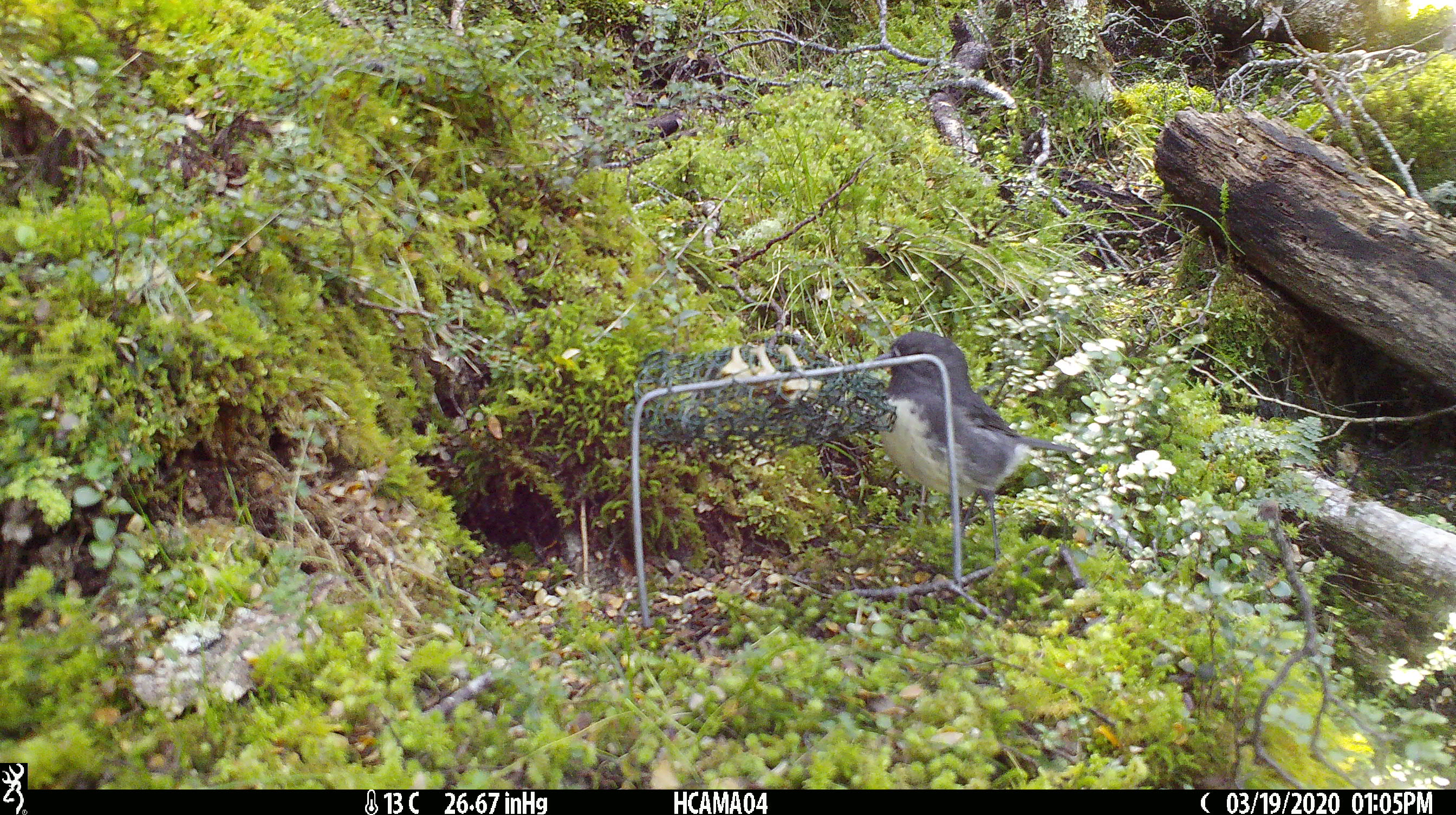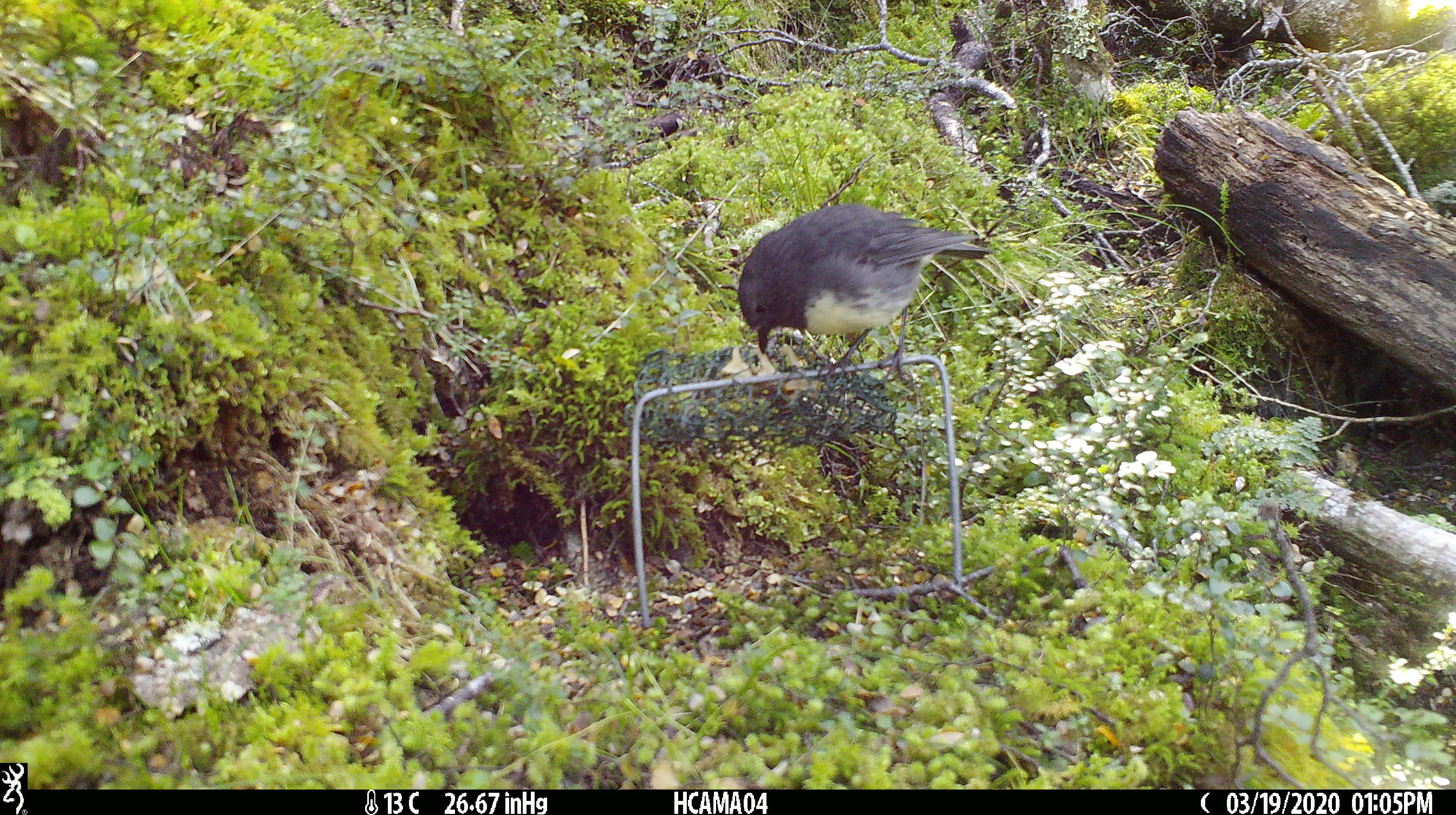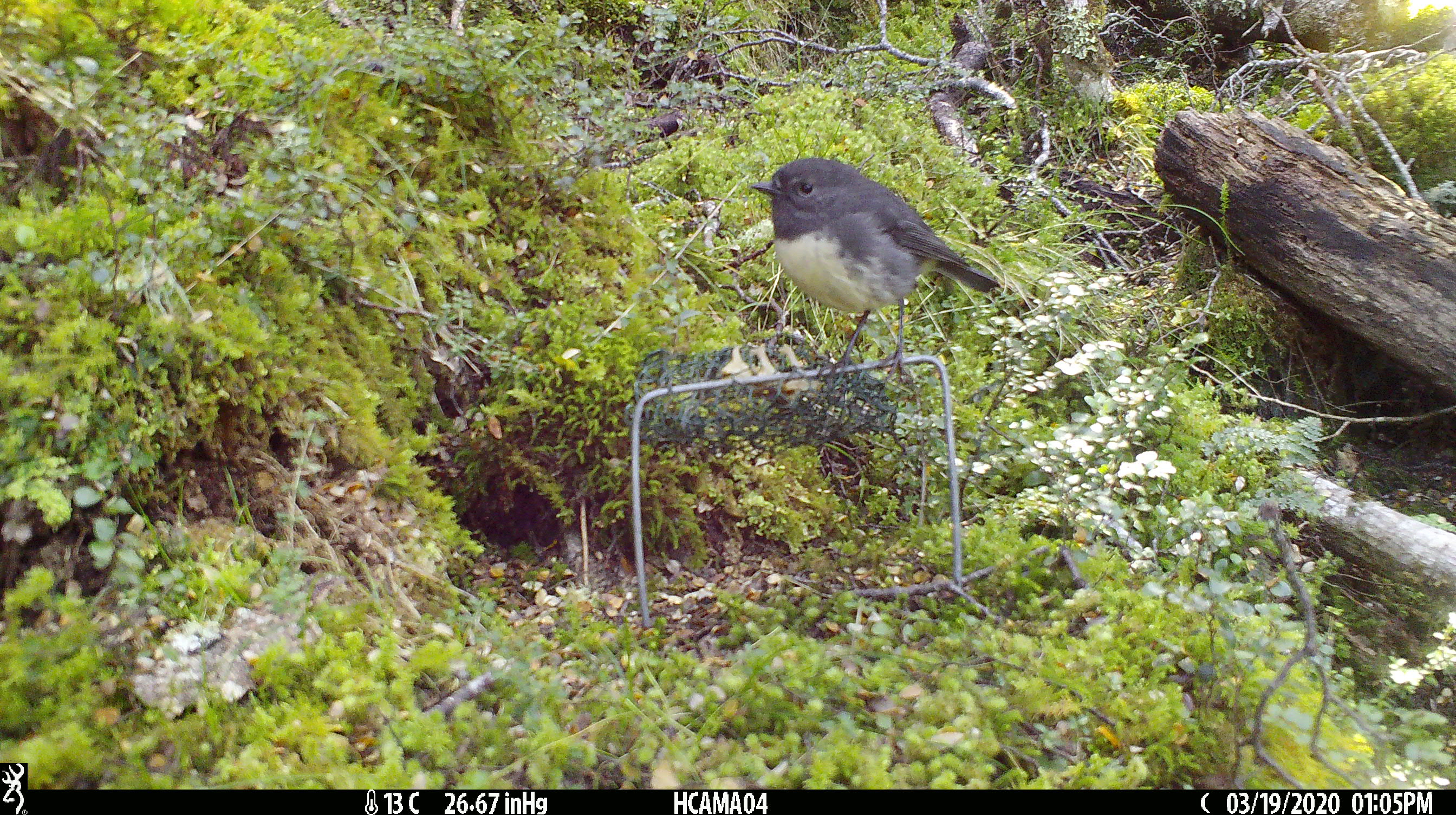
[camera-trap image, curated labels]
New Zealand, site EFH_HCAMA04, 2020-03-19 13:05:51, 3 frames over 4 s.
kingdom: Animalia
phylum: Chordata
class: Aves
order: Passeriformes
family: Petroicidae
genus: Petroica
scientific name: Petroica australis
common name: new zealand robin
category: robin